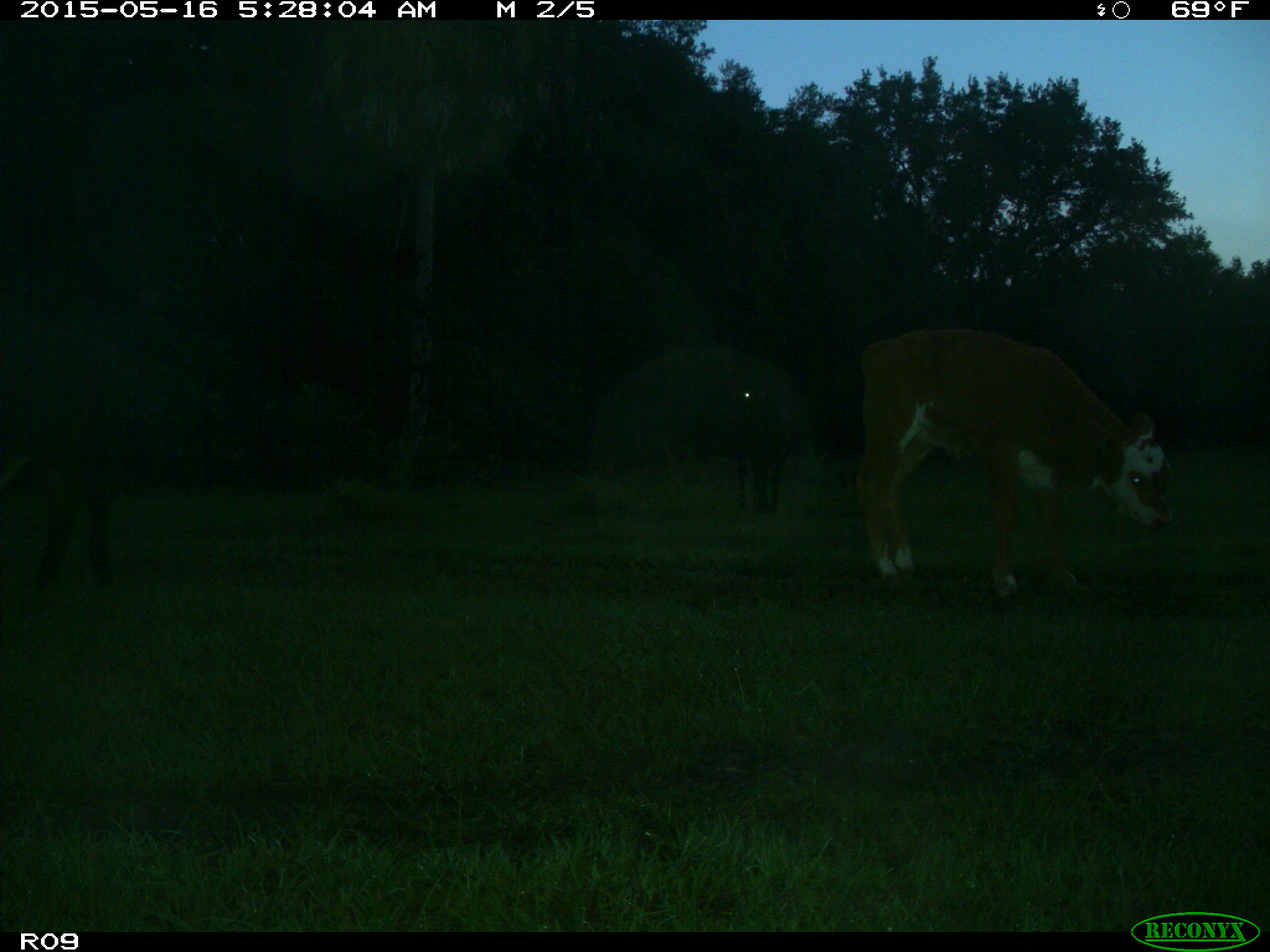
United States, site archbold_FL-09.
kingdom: Animalia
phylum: Chordata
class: Mammalia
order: Artiodactyla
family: Bovidae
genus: Bos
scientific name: Bos taurus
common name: domestic cow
Bos taurus (domestic cow).